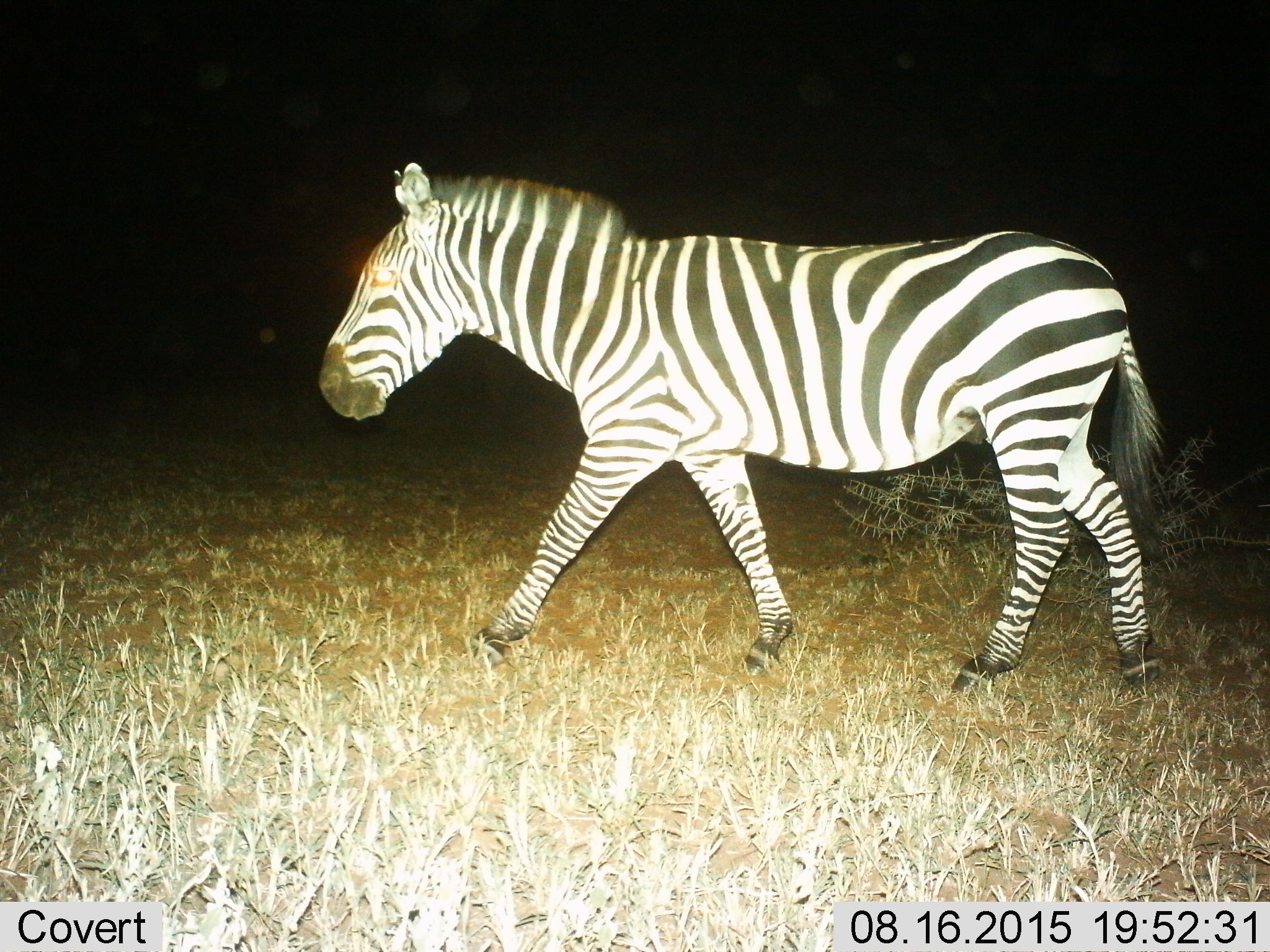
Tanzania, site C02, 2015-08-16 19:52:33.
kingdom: Animalia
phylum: Chordata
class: Mammalia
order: Perissodactyla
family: Equidae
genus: Equus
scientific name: Equus quagga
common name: plains zebra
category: zebra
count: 1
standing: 5%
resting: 5%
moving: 90%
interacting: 0%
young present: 5%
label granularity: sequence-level